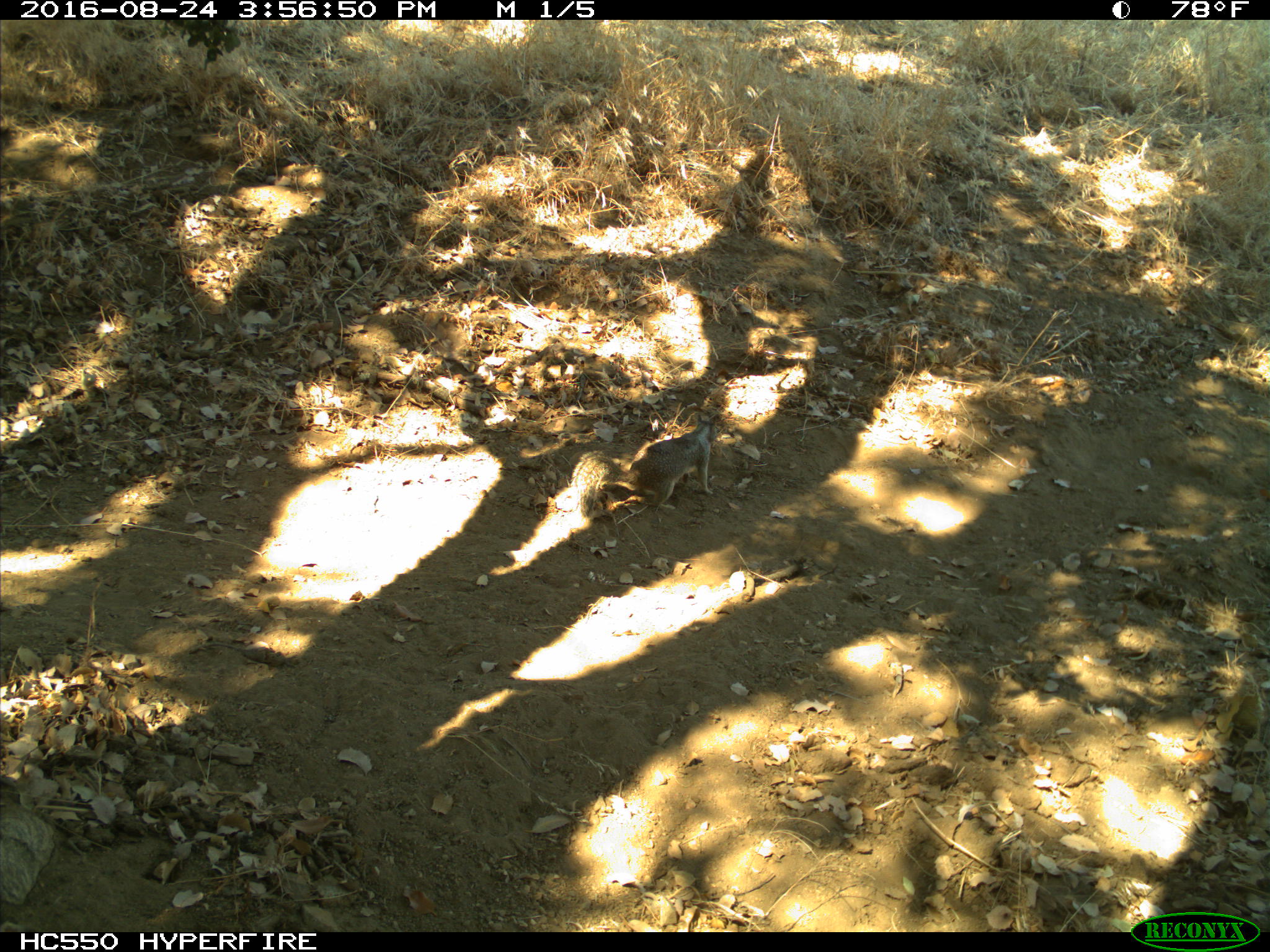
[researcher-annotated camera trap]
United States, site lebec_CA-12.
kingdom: Animalia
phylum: Chordata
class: Mammalia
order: Rodentia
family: Sciuridae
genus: Otospermophilus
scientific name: Otospermophilus beecheyi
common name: california ground squirrel